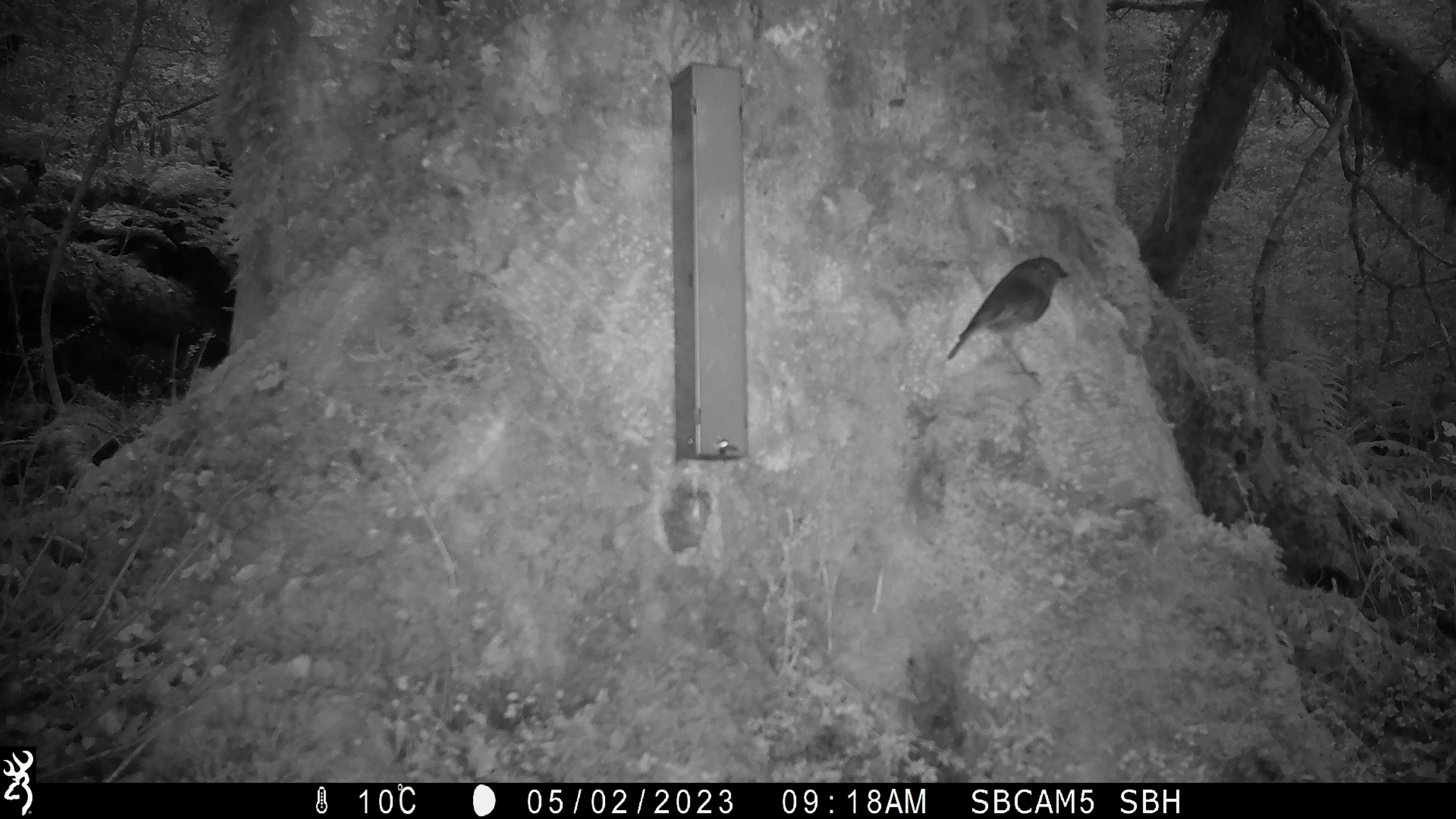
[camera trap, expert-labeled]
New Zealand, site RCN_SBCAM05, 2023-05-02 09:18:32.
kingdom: Animalia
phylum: Chordata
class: Aves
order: Passeriformes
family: Petroicidae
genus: Petroica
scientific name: Petroica australis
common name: new zealand robin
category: robin